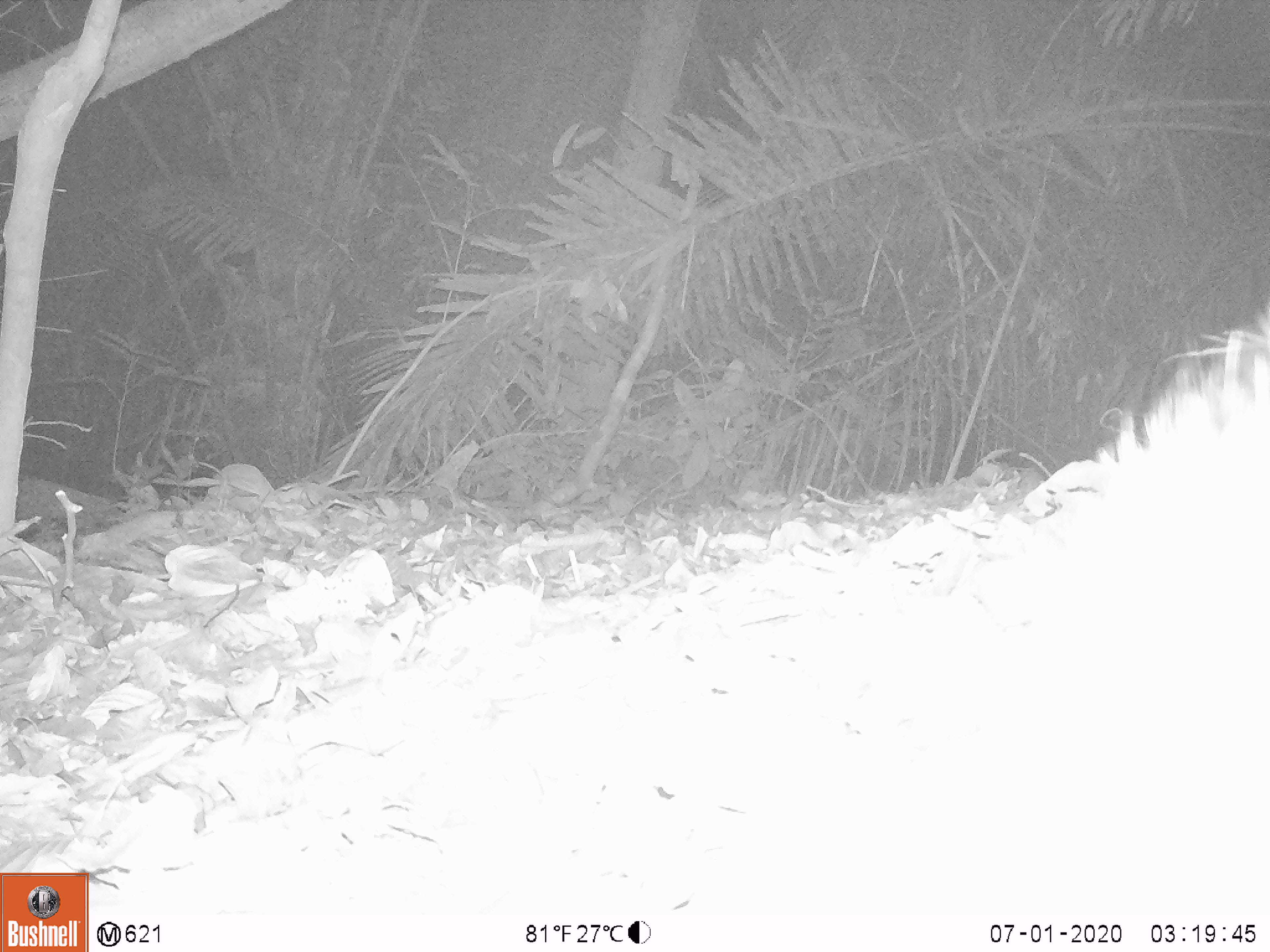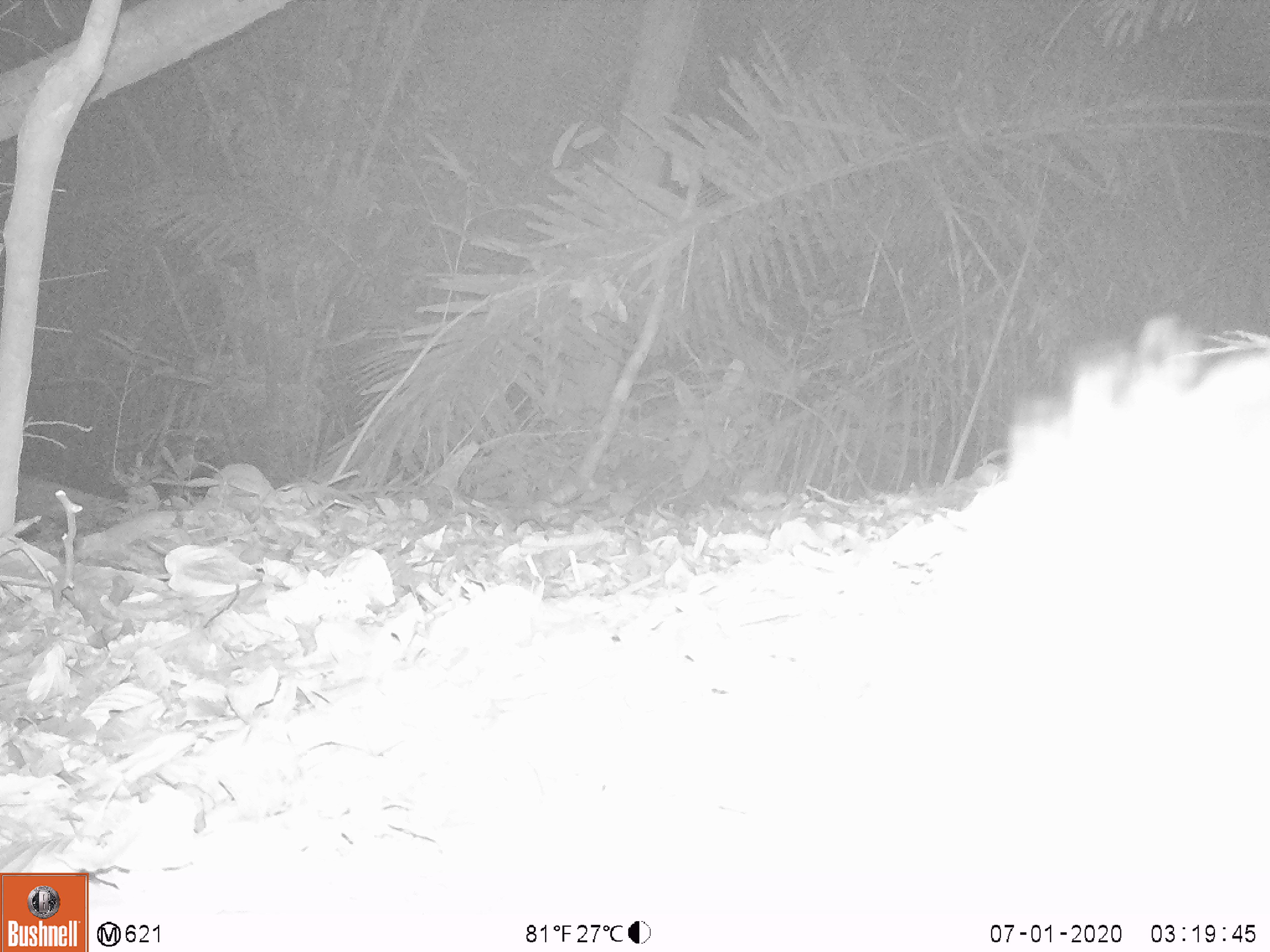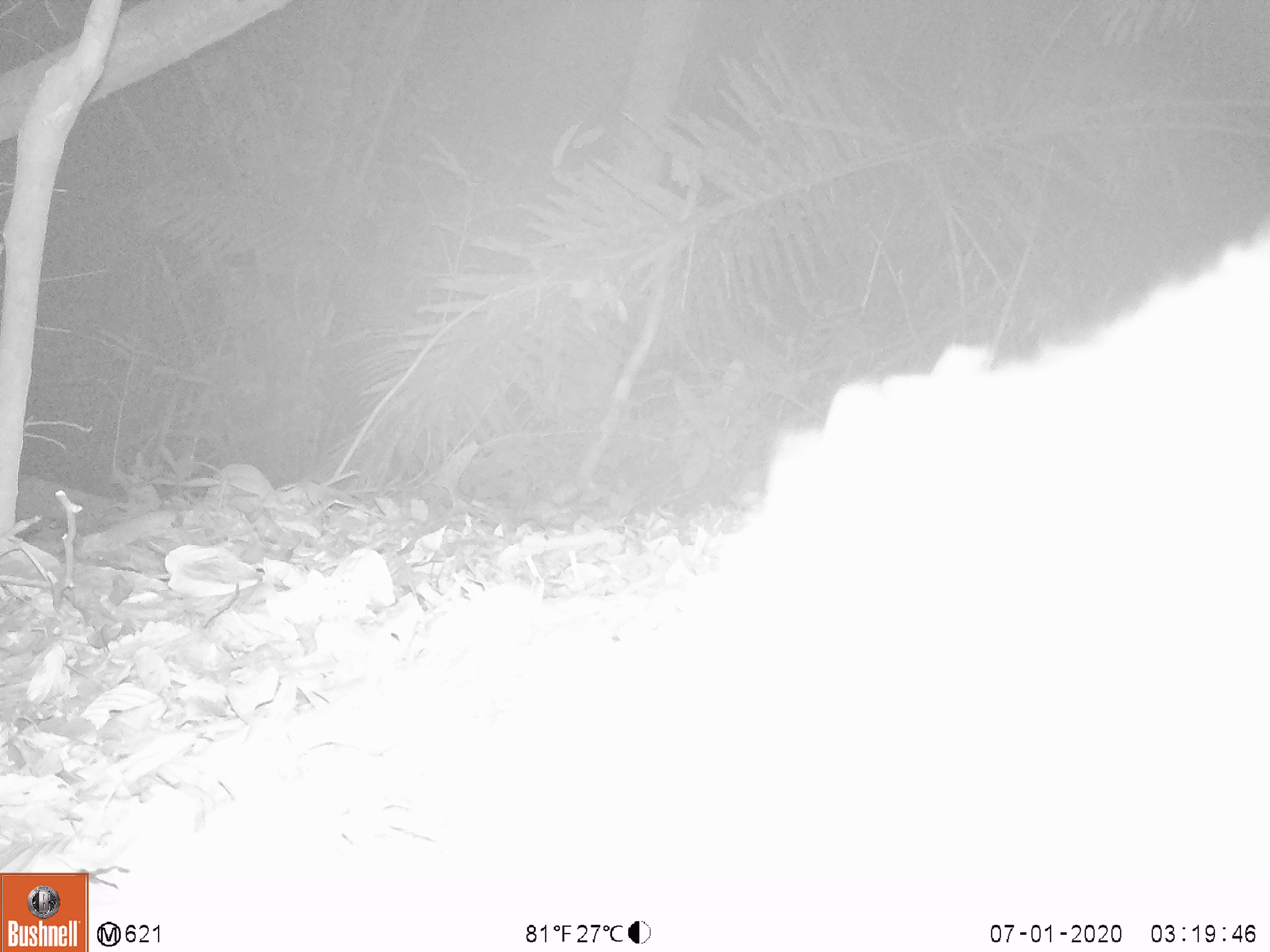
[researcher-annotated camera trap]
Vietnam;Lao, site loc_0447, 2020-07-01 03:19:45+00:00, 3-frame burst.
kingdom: Animalia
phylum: Chordata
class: Mammalia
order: Artiodactyla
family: Suidae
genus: Sus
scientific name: Sus scrofa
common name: eurasian wild pig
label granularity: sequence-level